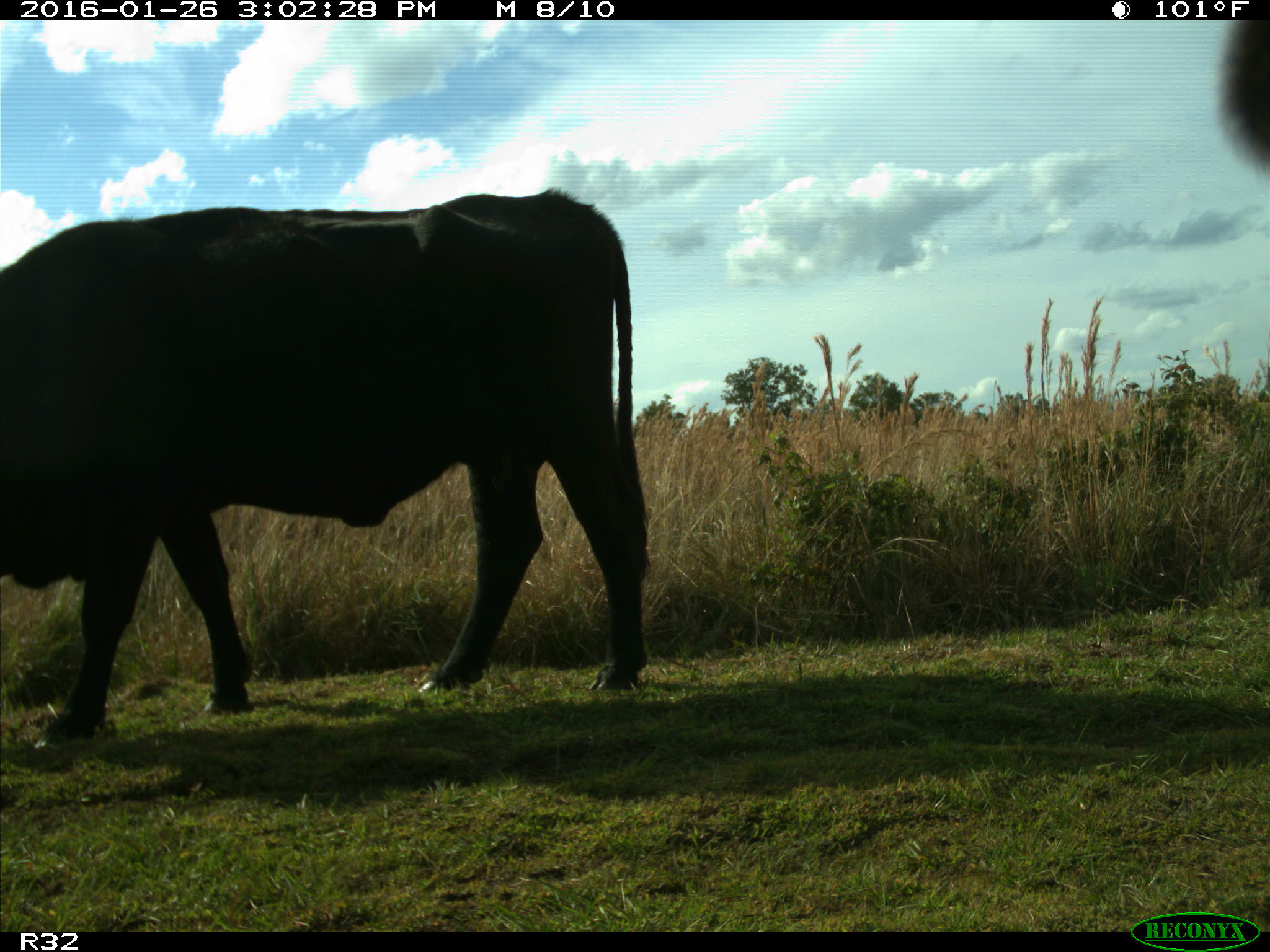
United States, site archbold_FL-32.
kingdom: Animalia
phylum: Chordata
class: Mammalia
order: Artiodactyla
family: Bovidae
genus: Bos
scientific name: Bos taurus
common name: domestic cow